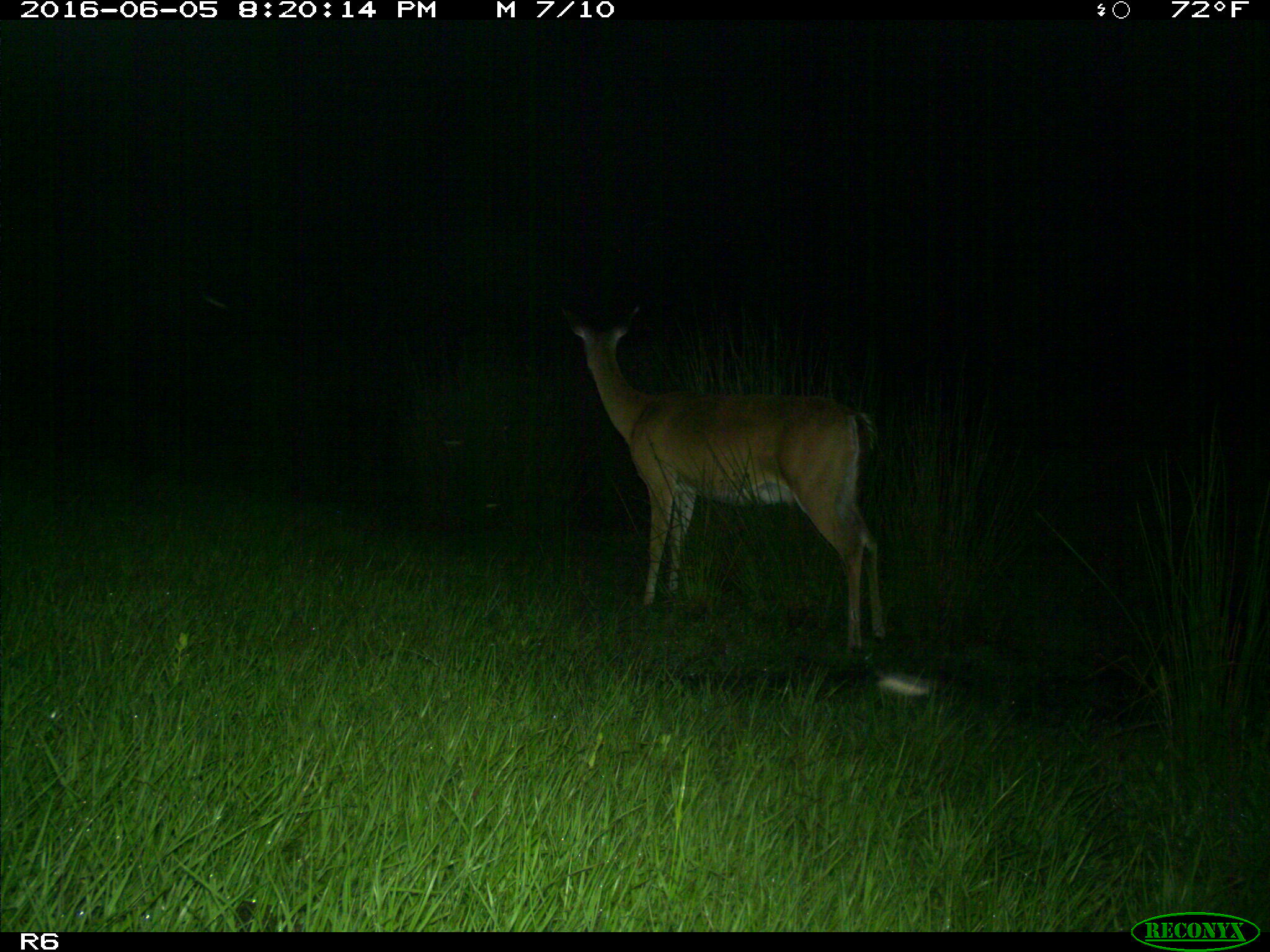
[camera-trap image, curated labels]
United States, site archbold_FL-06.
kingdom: Animalia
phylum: Chordata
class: Mammalia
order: Artiodactyla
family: Cervidae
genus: Odocoileus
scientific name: Odocoileus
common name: deer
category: unidentified deer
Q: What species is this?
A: Unidentified deer (deer) (Odocoileus).